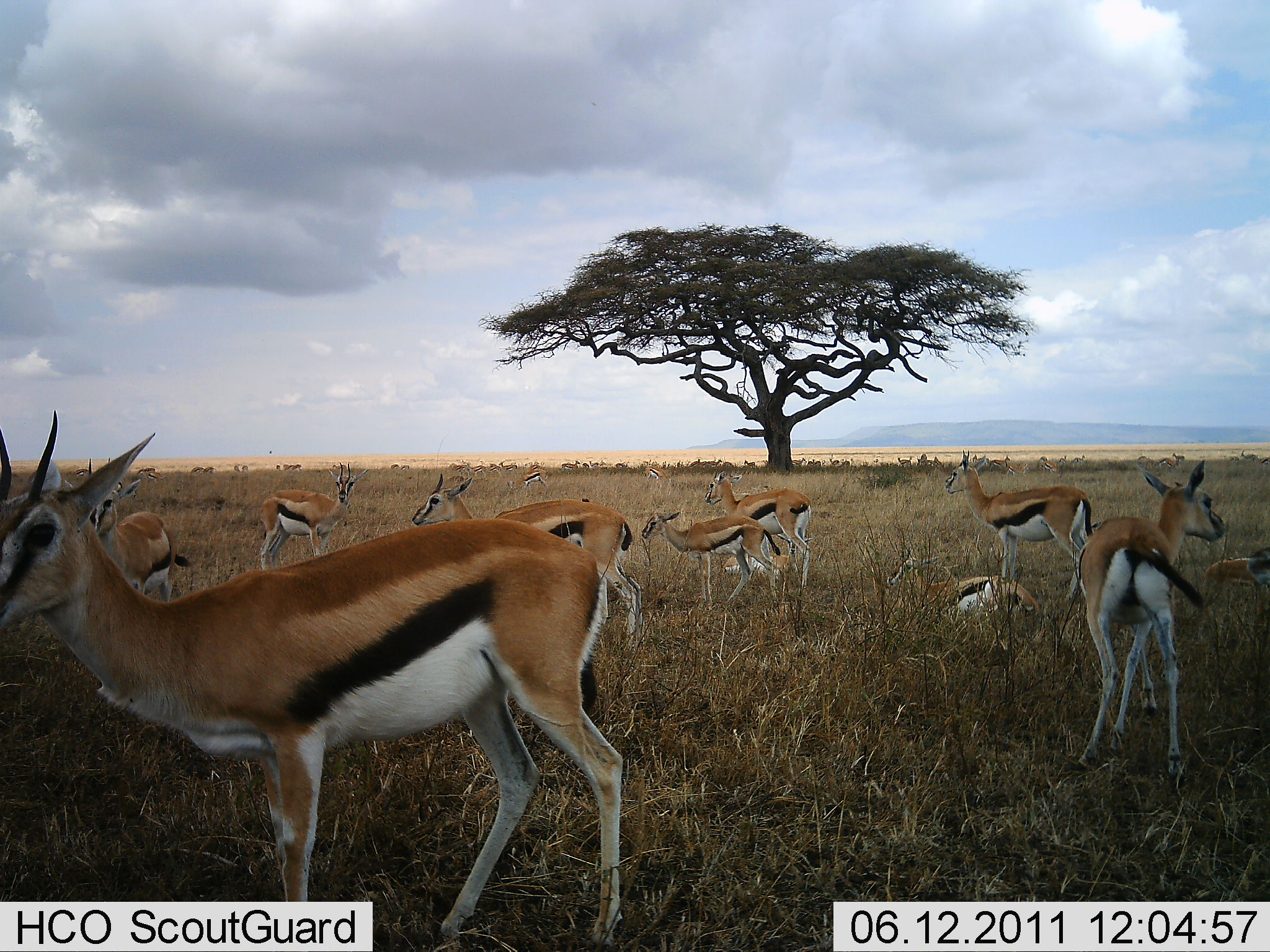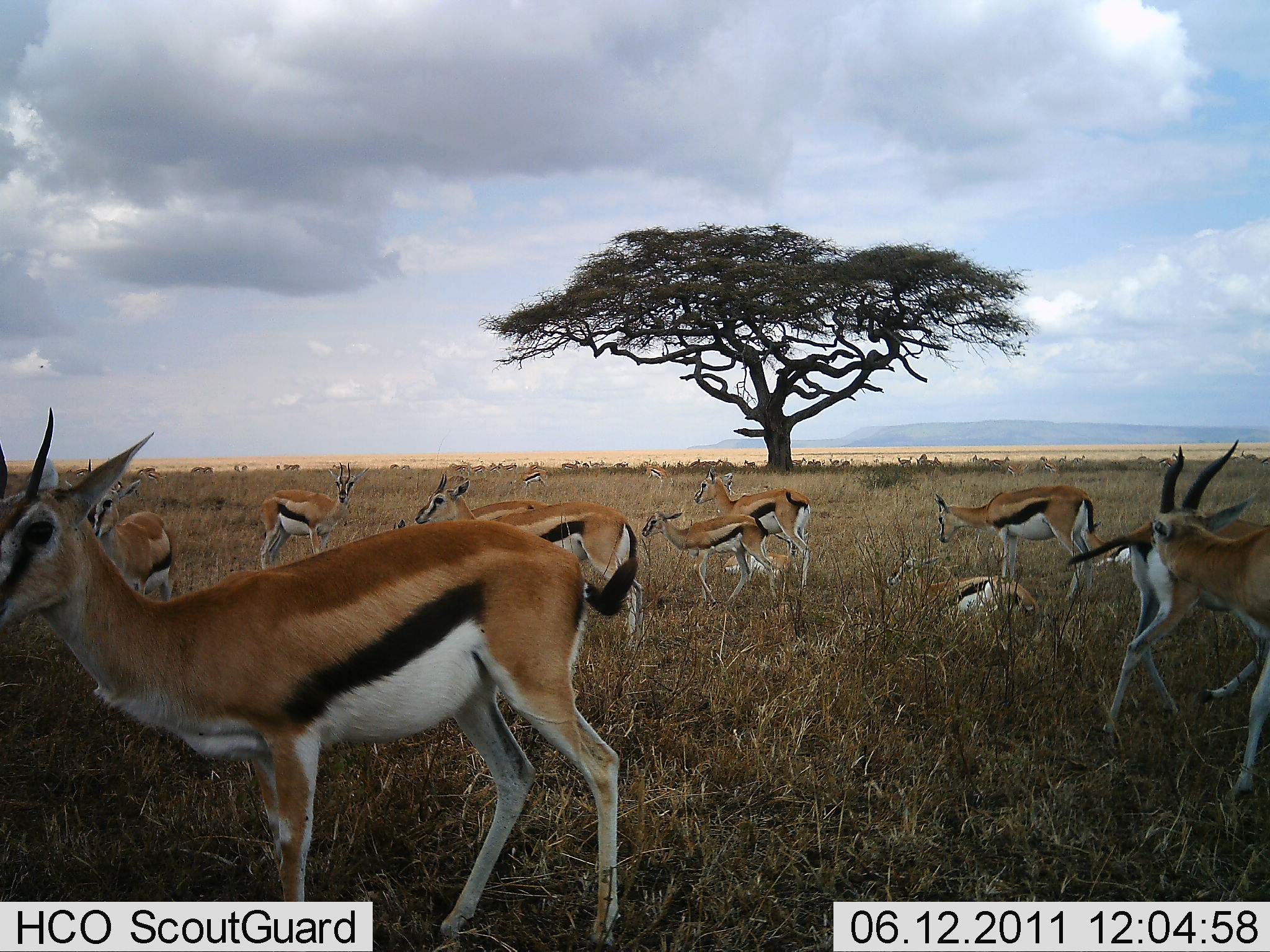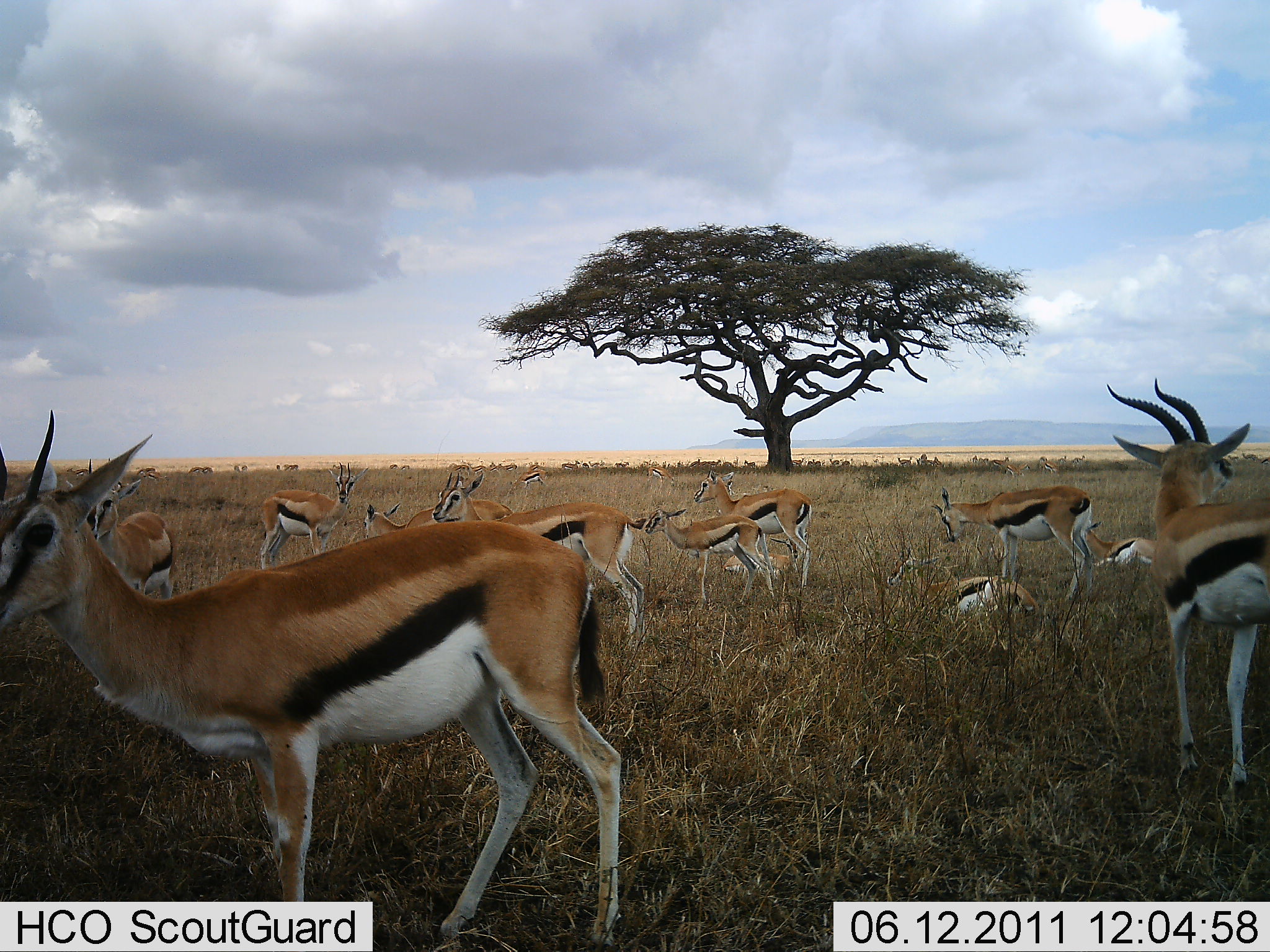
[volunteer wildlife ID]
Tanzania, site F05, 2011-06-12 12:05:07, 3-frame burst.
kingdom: Animalia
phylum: Chordata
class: Mammalia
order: Artiodactyla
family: Bovidae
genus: Eudorcas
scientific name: Eudorcas thomsonii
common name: thomson's gazelle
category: gazellethomsons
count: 11-50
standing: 82%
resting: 91%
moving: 9%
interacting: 9%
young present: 36%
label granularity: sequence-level